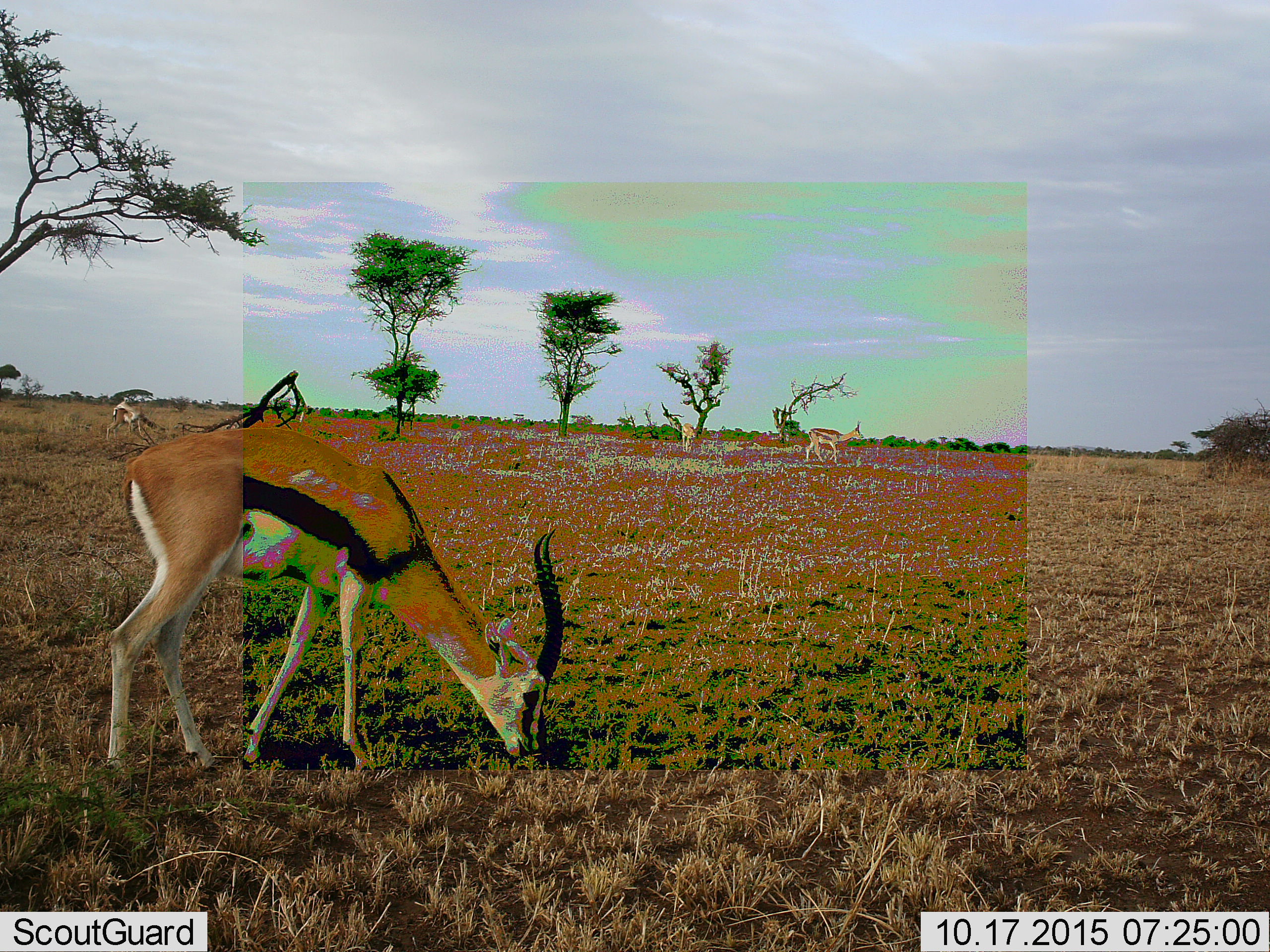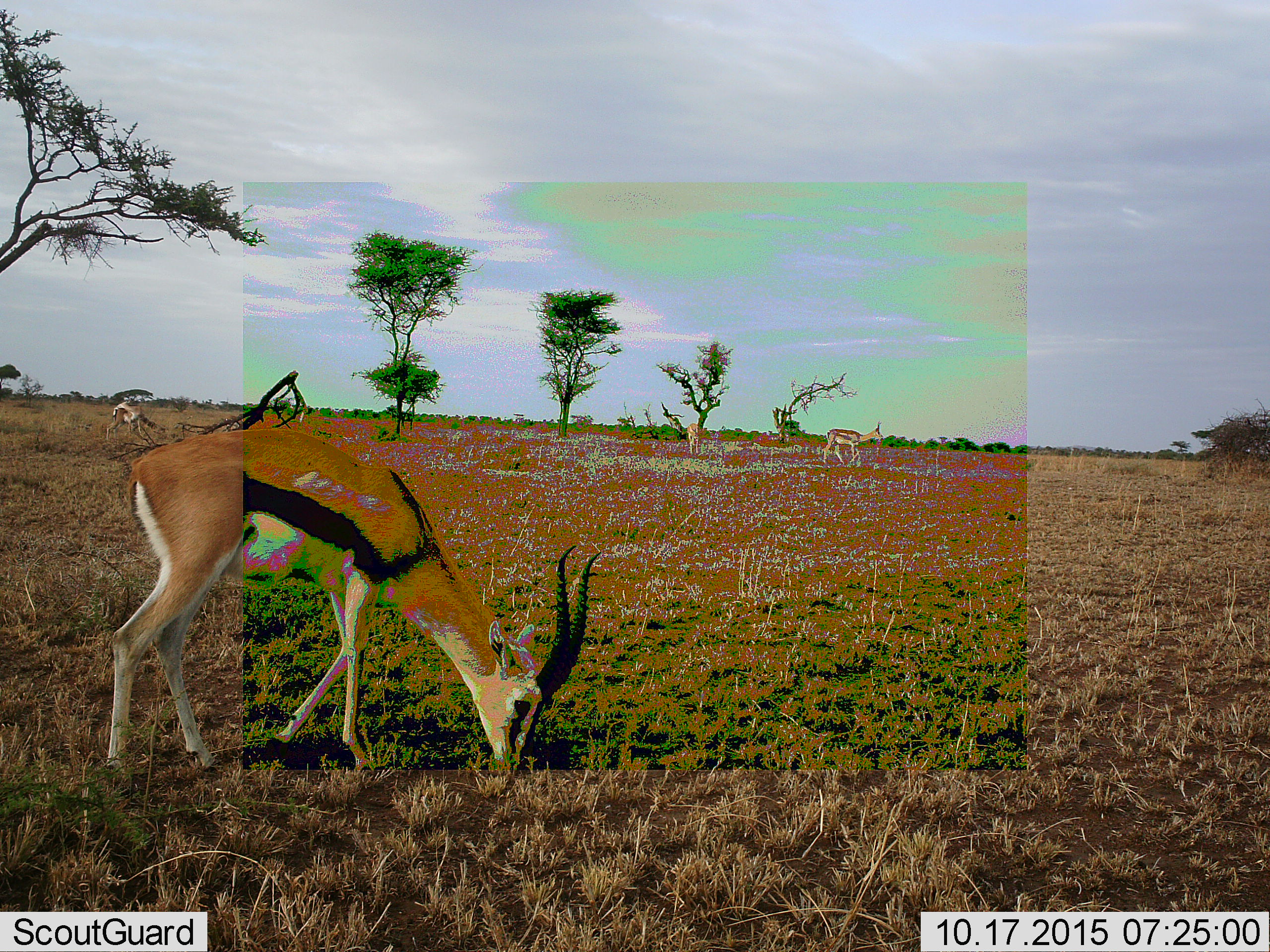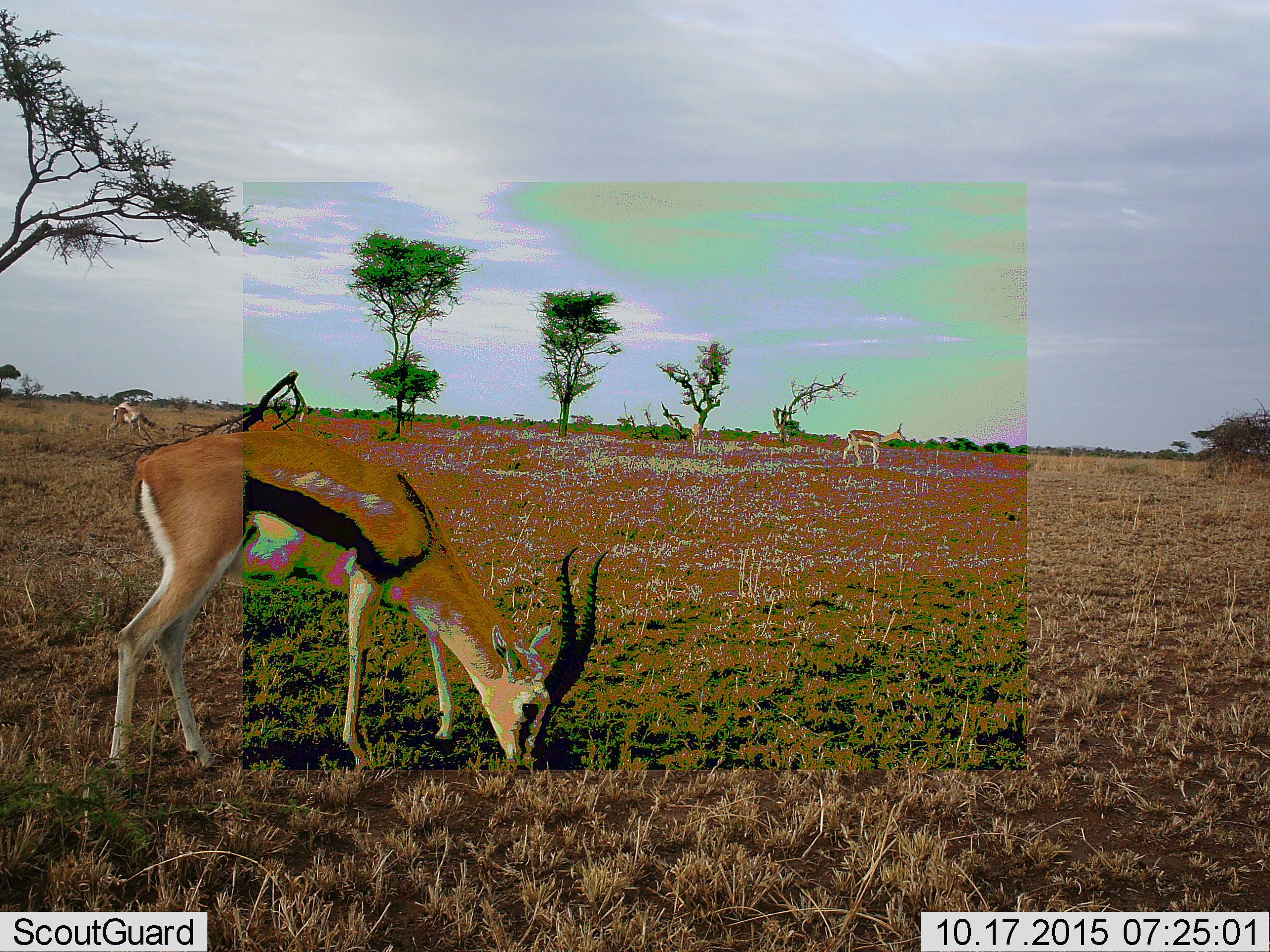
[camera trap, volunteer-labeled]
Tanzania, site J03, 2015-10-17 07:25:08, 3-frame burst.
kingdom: Animalia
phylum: Chordata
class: Mammalia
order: Artiodactyla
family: Bovidae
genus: Eudorcas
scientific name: Eudorcas thomsonii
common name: thomson's gazelle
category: gazellethomsons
Gazellethomsons (thomson's gazelle) (Eudorcas thomsonii), count 4. Behavior (volunteer vote fractions): standing 44%, resting 0%, moving 44%, interacting 0%. Young present (vote fraction): 0%. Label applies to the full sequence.